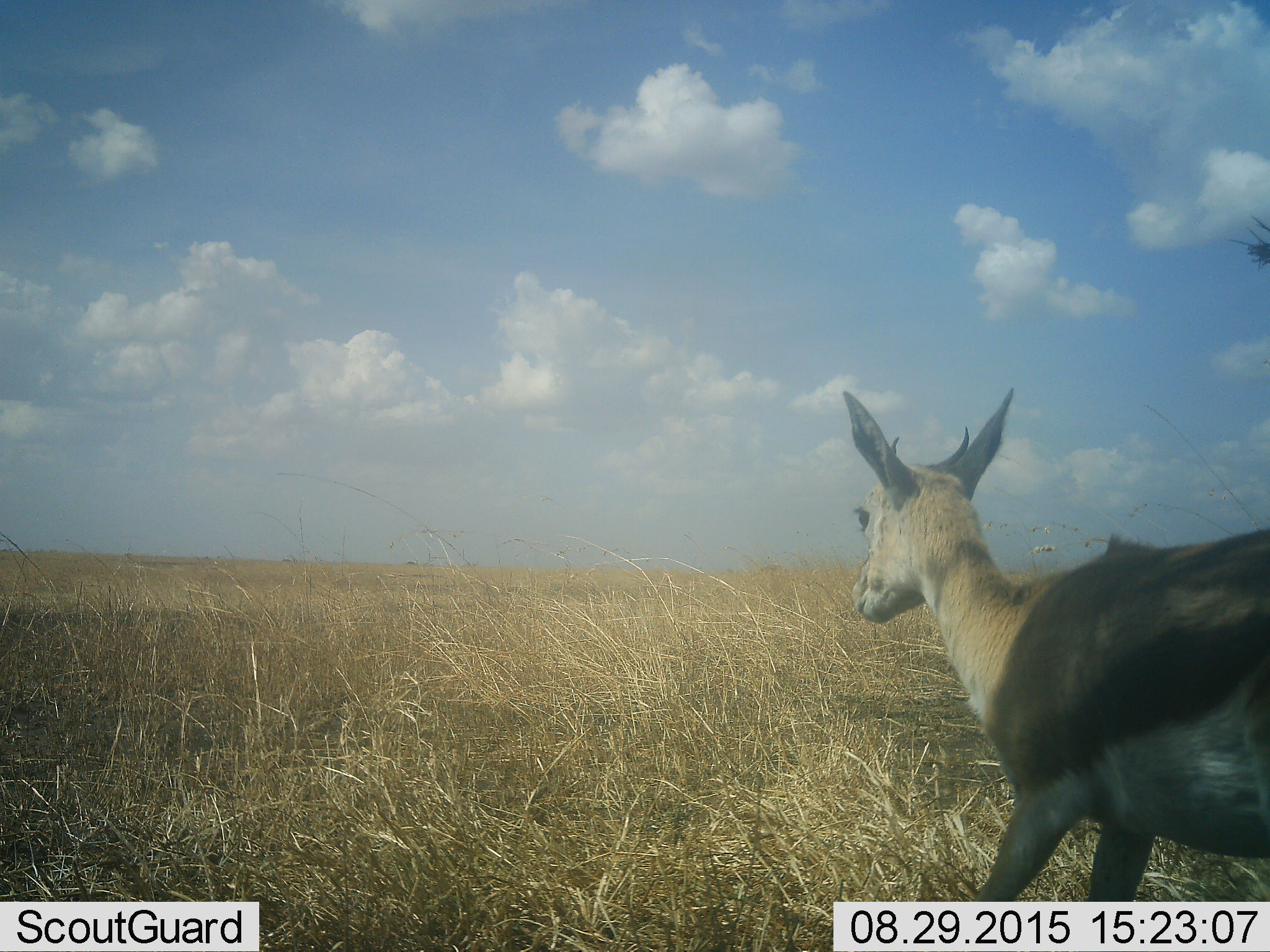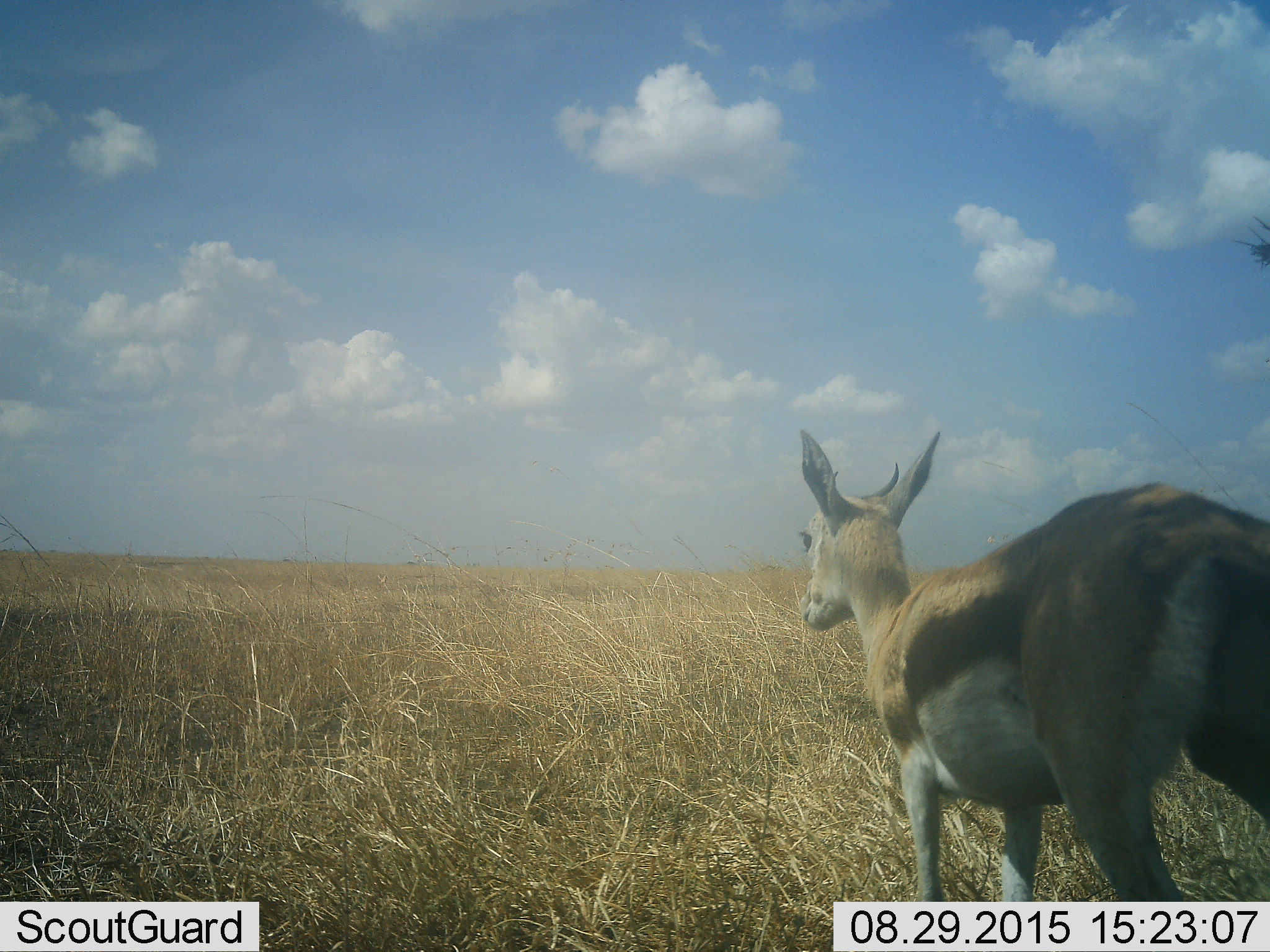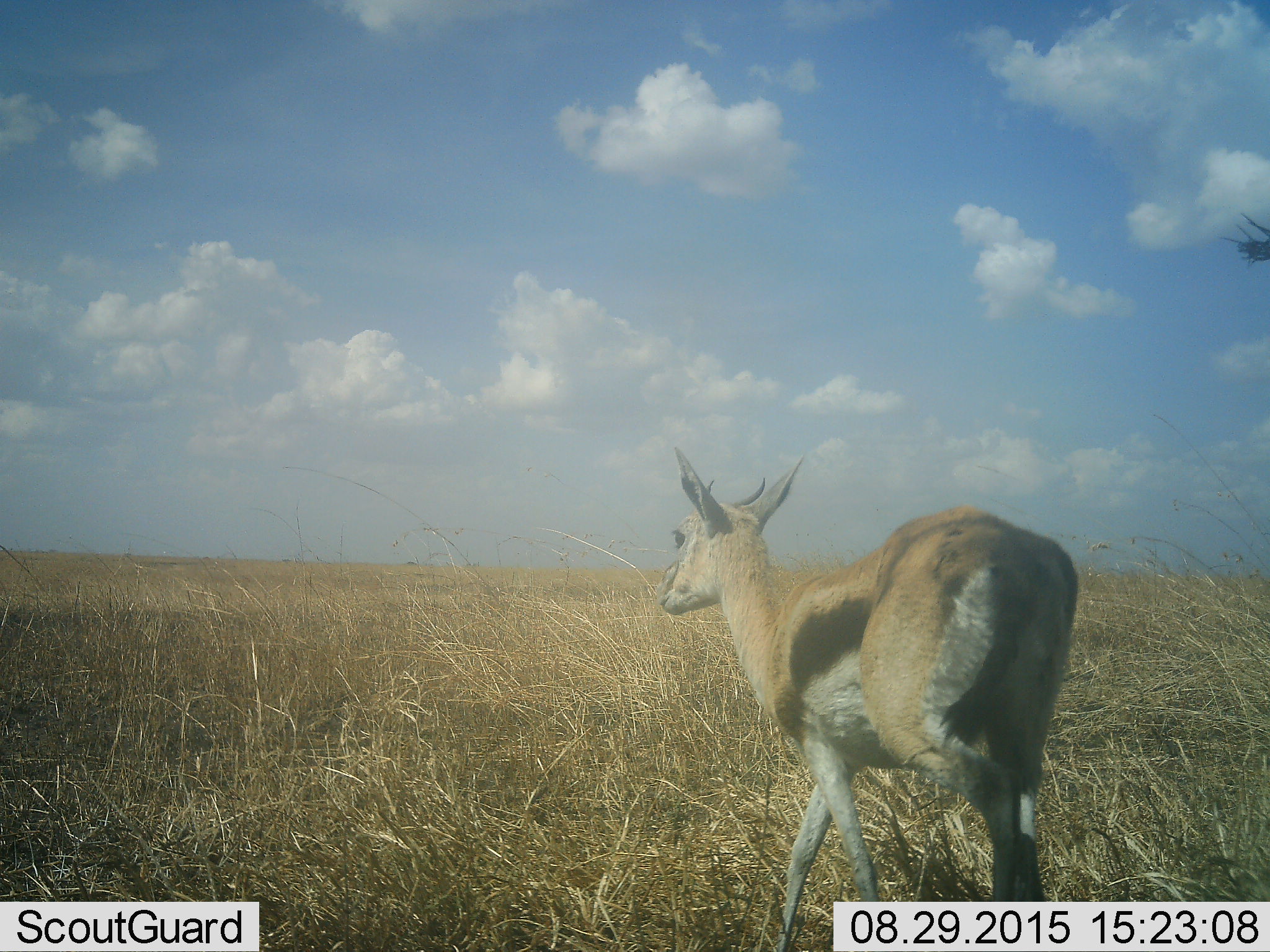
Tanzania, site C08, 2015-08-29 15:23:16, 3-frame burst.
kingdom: Animalia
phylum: Chordata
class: Mammalia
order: Artiodactyla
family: Bovidae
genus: Eudorcas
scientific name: Eudorcas thomsonii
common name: thomson's gazelle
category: gazellethomsons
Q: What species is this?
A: Gazellethomsons (thomson's gazelle) (Eudorcas thomsonii).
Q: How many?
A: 1.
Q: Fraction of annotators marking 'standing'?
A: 7%.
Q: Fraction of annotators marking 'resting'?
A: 0%.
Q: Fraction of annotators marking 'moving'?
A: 100%.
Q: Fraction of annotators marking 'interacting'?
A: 0%.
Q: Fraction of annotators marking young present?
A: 7%.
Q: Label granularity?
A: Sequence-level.